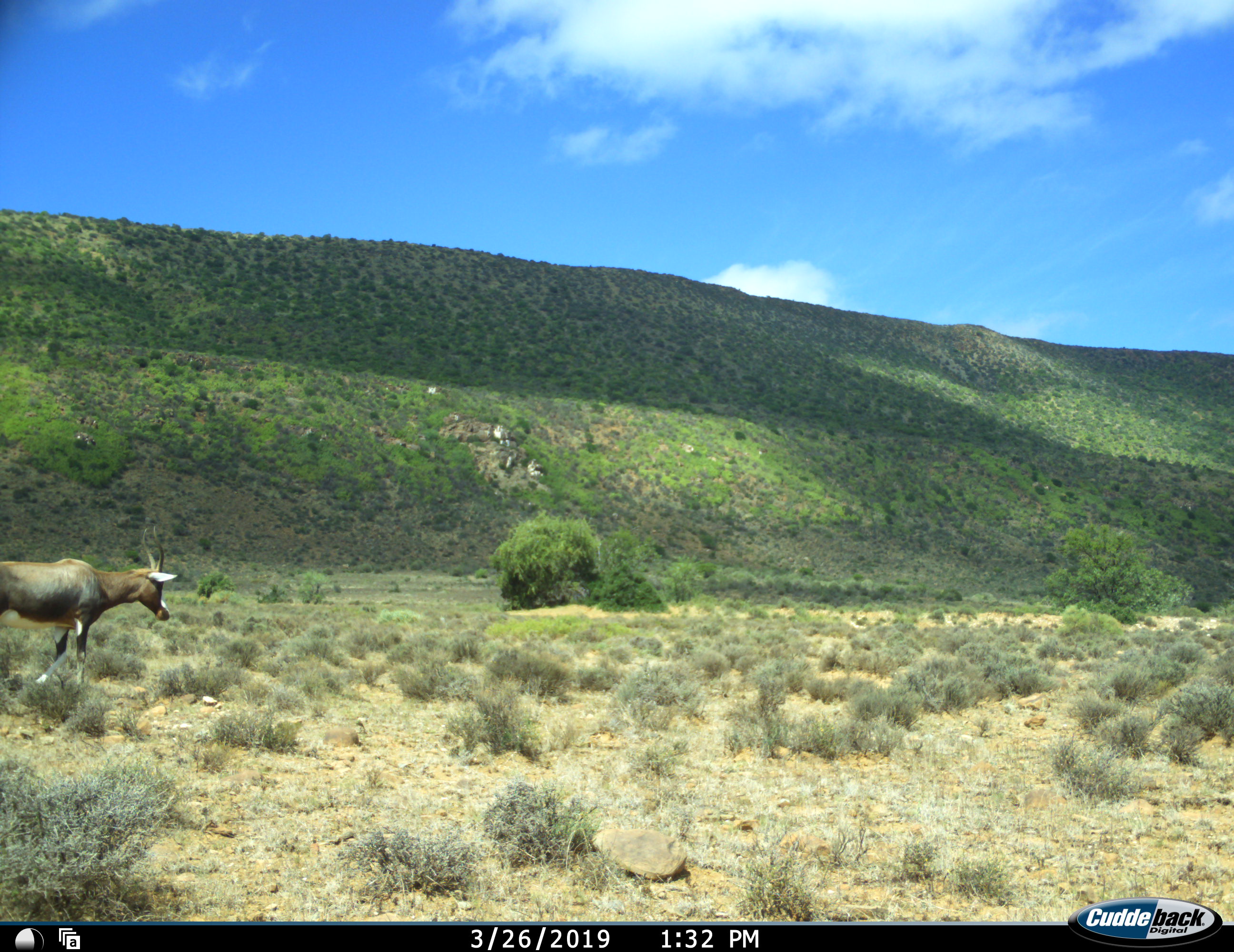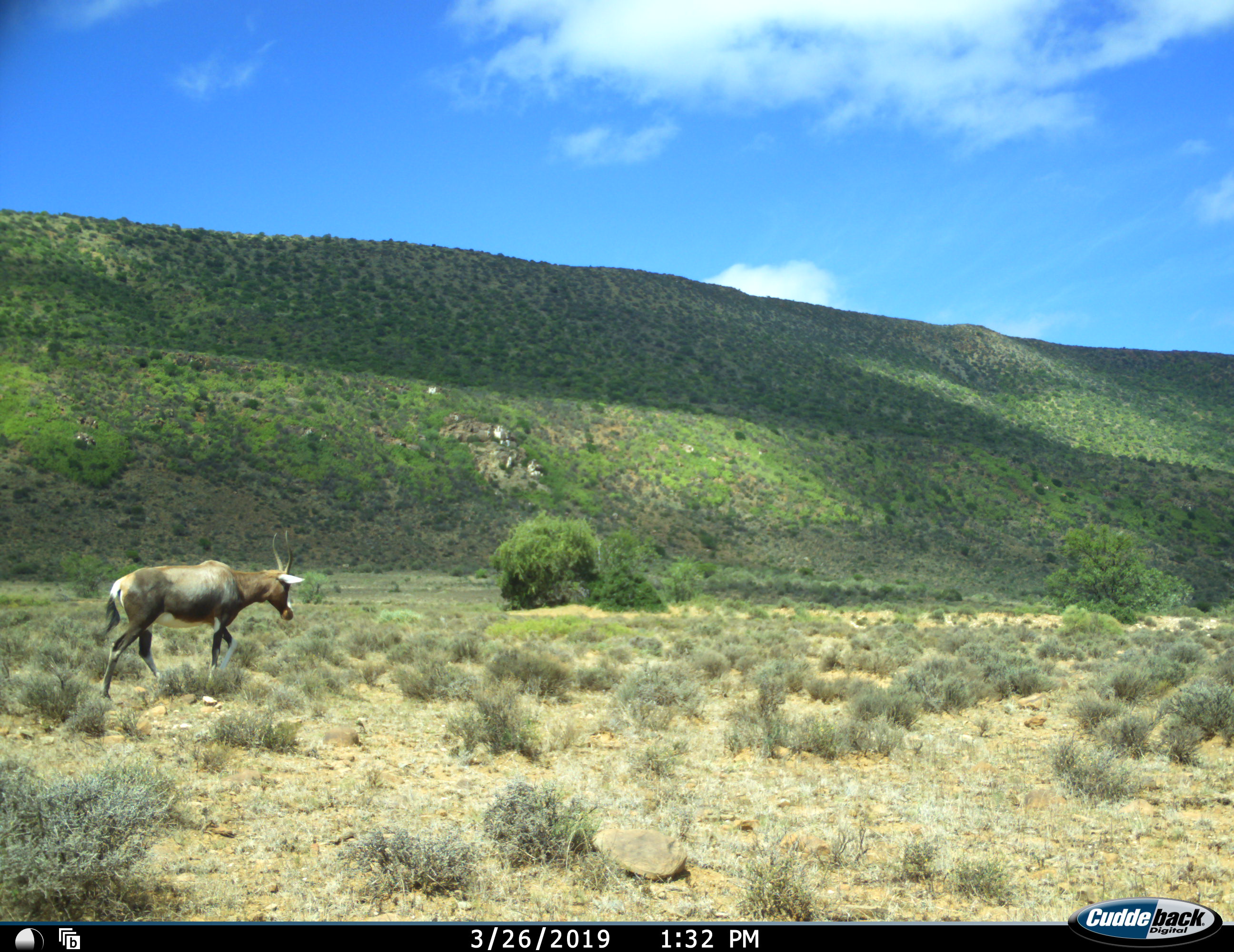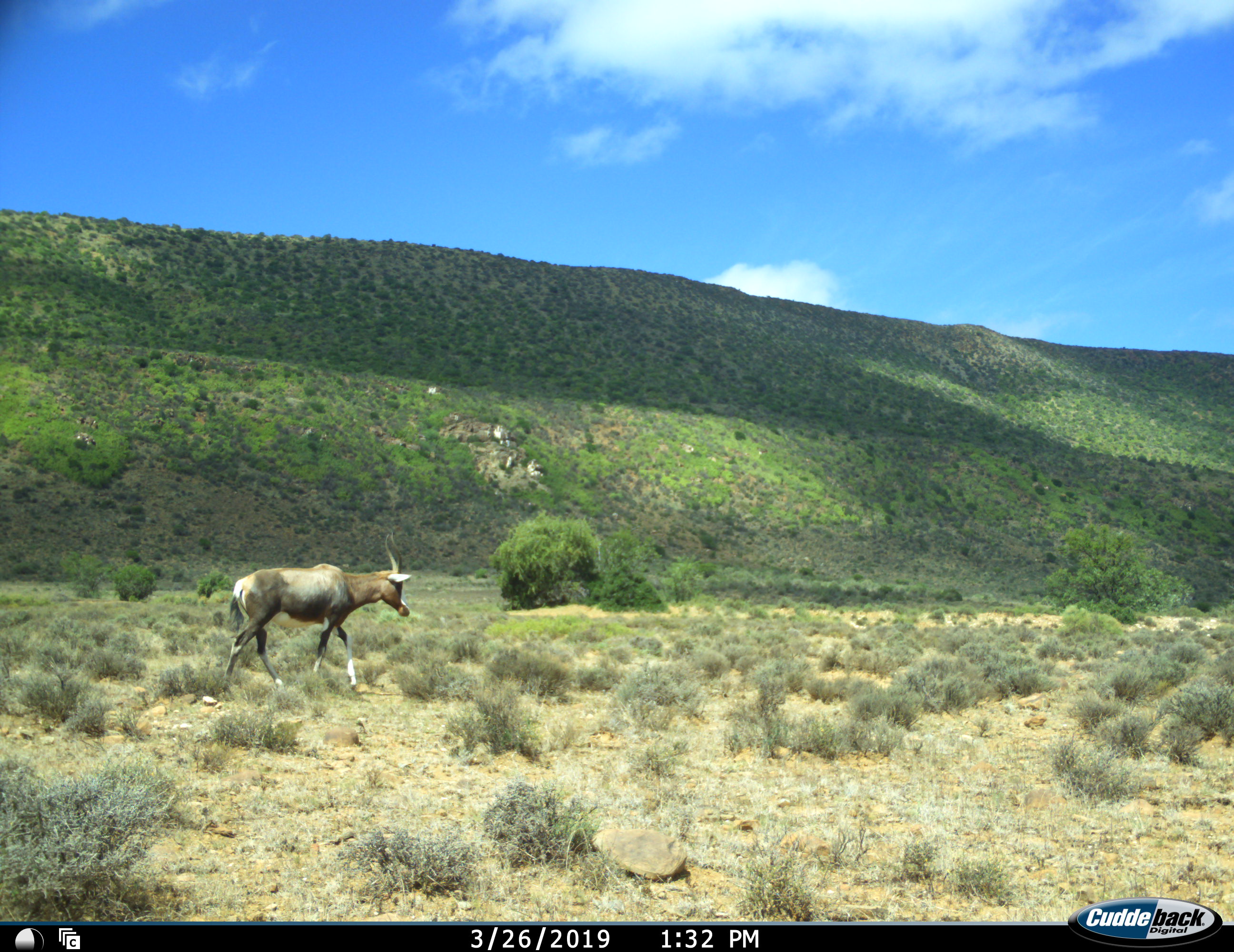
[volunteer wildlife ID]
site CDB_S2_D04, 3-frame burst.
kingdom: Animalia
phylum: Chordata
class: Mammalia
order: Artiodactyla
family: Bovidae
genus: Damaliscus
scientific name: Damaliscus pygargus phillipsi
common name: blesbok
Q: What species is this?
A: Blesbok (Damaliscus pygargus phillipsi).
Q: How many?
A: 1.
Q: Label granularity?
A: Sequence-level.